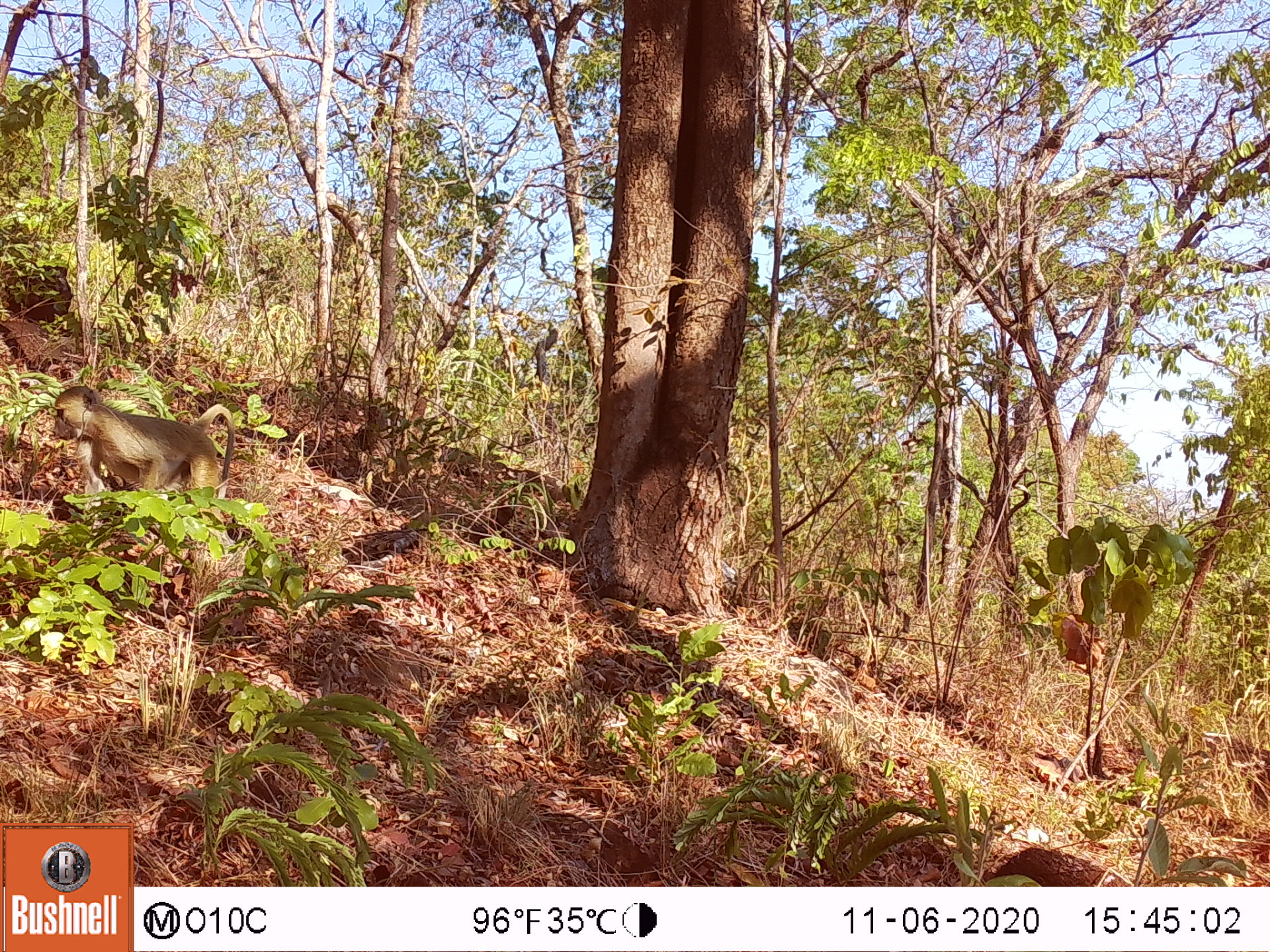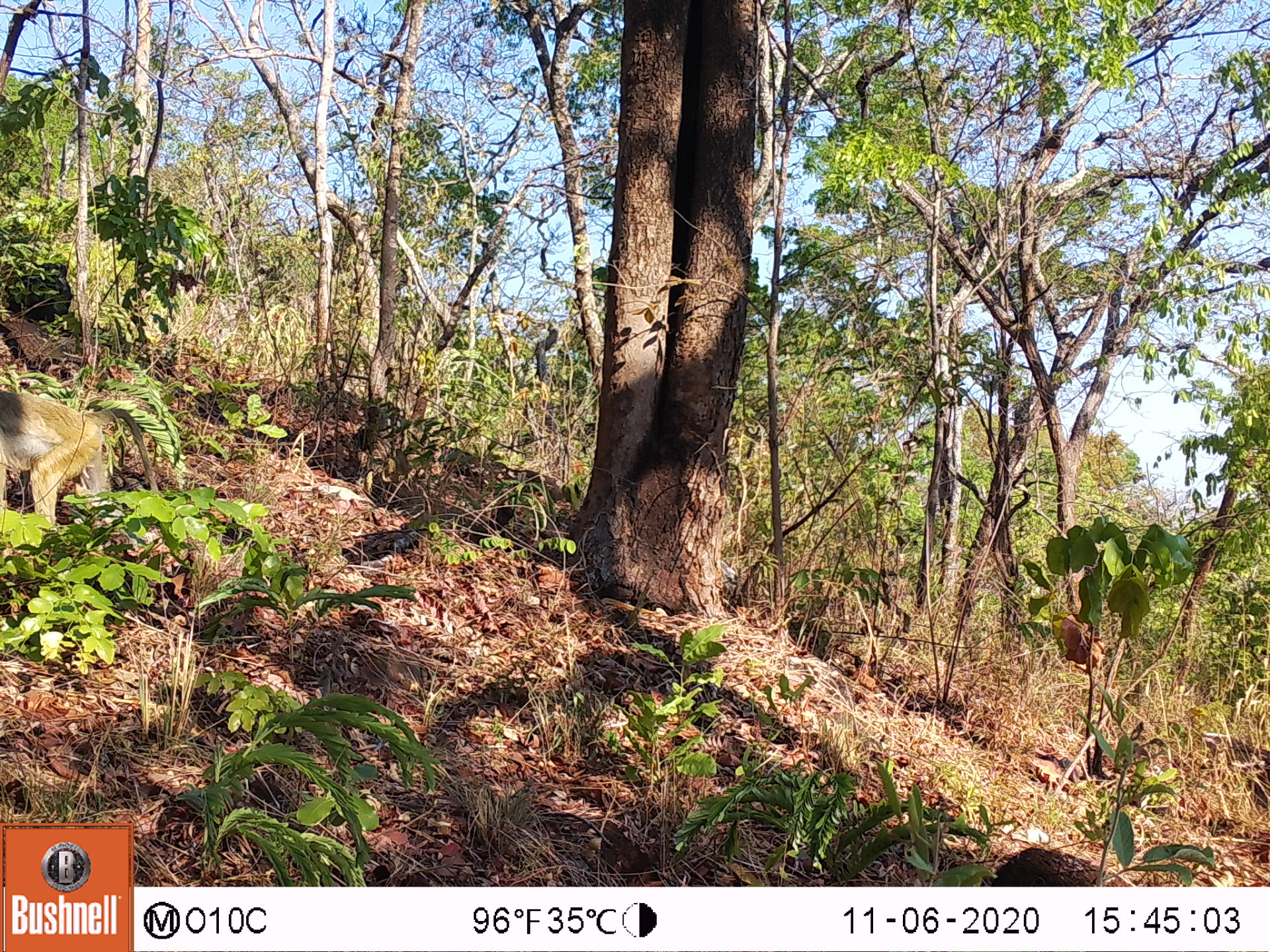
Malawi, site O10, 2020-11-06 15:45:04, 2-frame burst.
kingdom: Animalia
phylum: Chordata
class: Mammalia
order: Primates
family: Cercopithecidae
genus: Papio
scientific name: Papio cynocephalus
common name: yellow baboon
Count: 1.